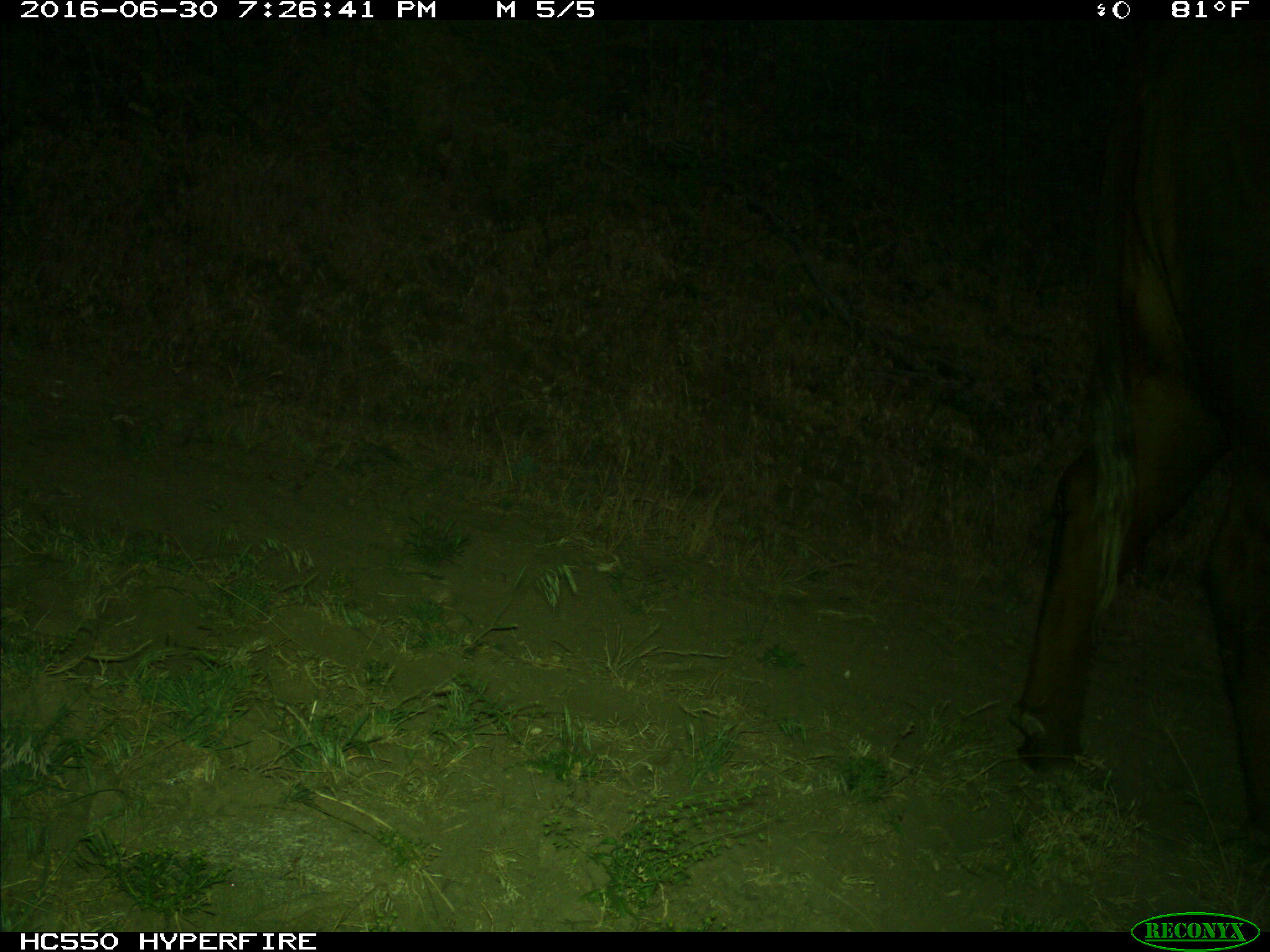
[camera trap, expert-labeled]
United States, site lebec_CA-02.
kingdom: Animalia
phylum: Chordata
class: Mammalia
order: Artiodactyla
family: Bovidae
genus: Bos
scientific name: Bos taurus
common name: domestic cow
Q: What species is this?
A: Bos taurus (domestic cow).